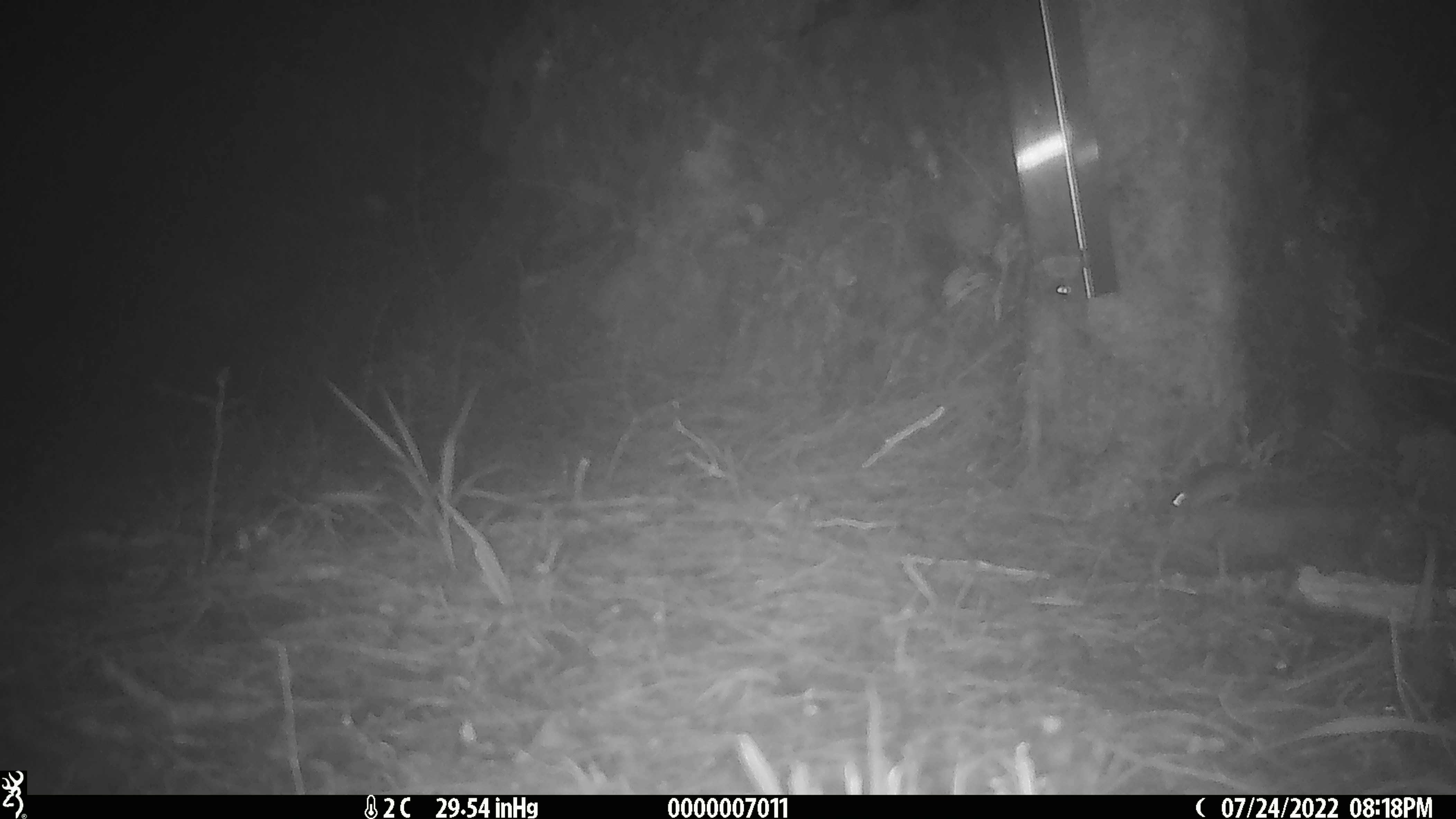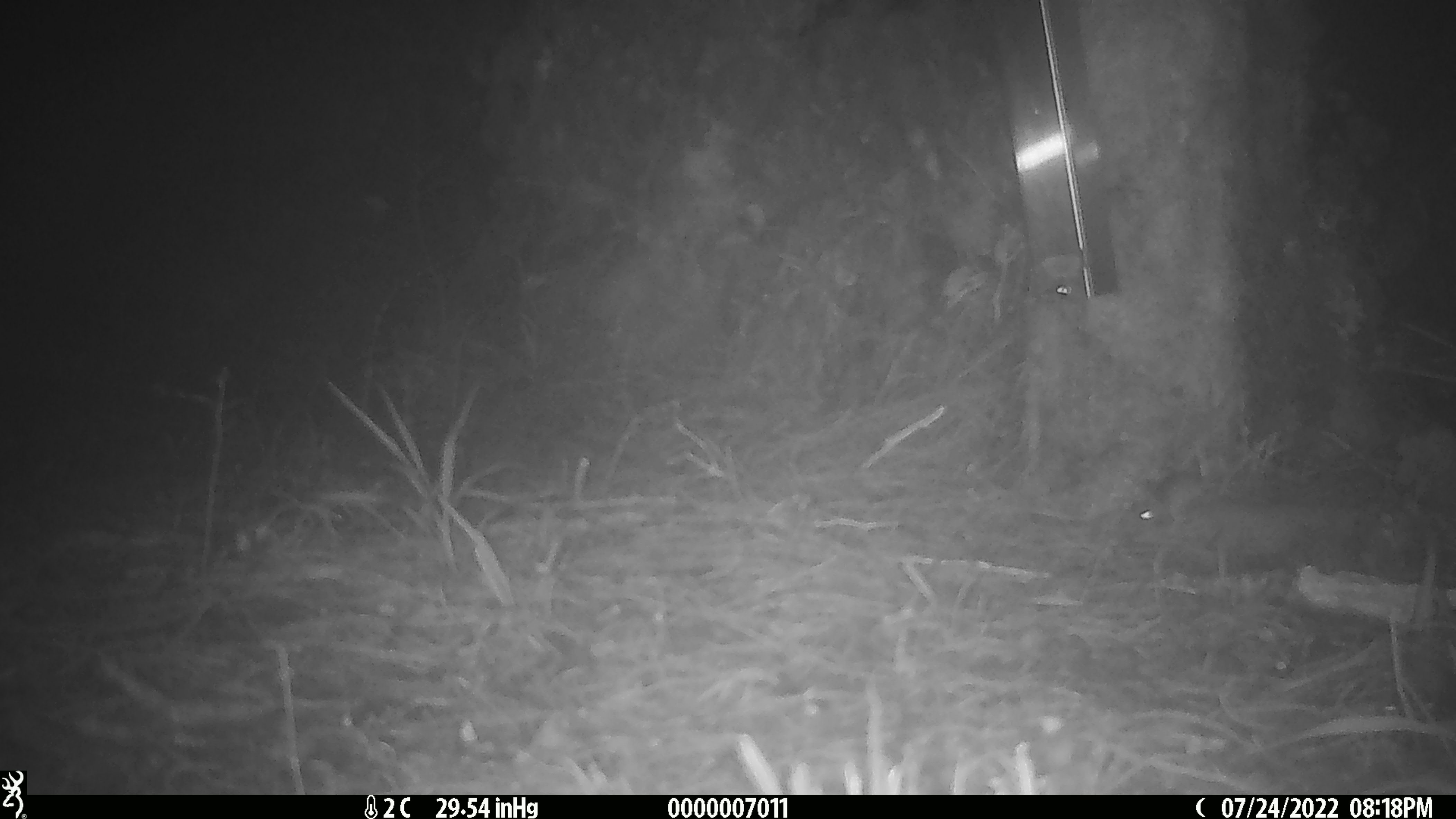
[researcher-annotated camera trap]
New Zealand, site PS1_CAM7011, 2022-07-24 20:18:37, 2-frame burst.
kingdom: Animalia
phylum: Chordata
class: Mammalia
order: Rodentia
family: Muridae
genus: Mus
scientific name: Mus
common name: mouse